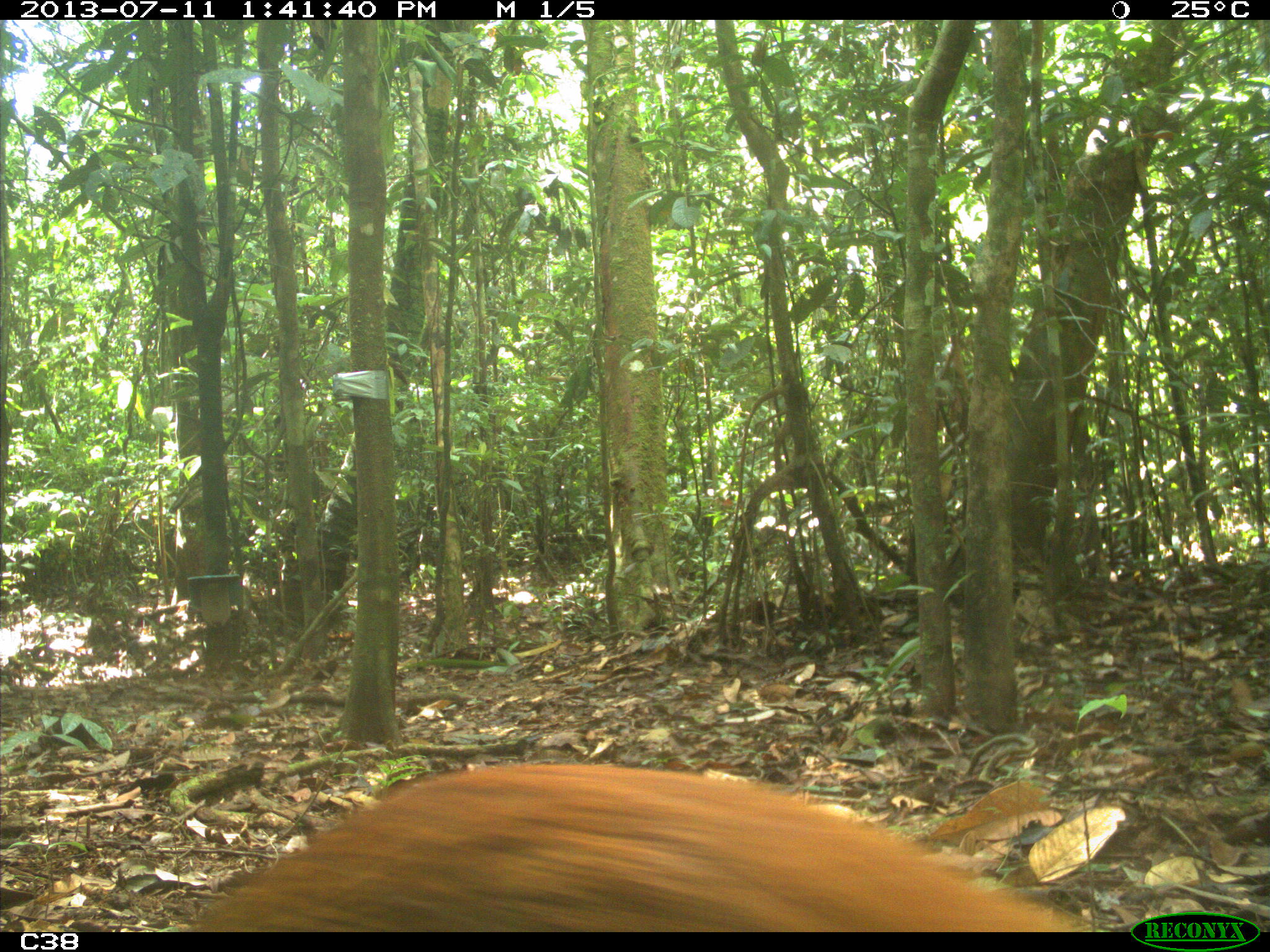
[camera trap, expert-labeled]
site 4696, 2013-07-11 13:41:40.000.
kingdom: Animalia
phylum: Chordata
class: Mammalia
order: Rodentia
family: Dasyproctidae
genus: Dasyprocta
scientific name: Dasyprocta leporina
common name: red-rumped agouti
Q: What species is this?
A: Dasyprocta leporina (red-rumped agouti).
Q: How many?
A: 1.